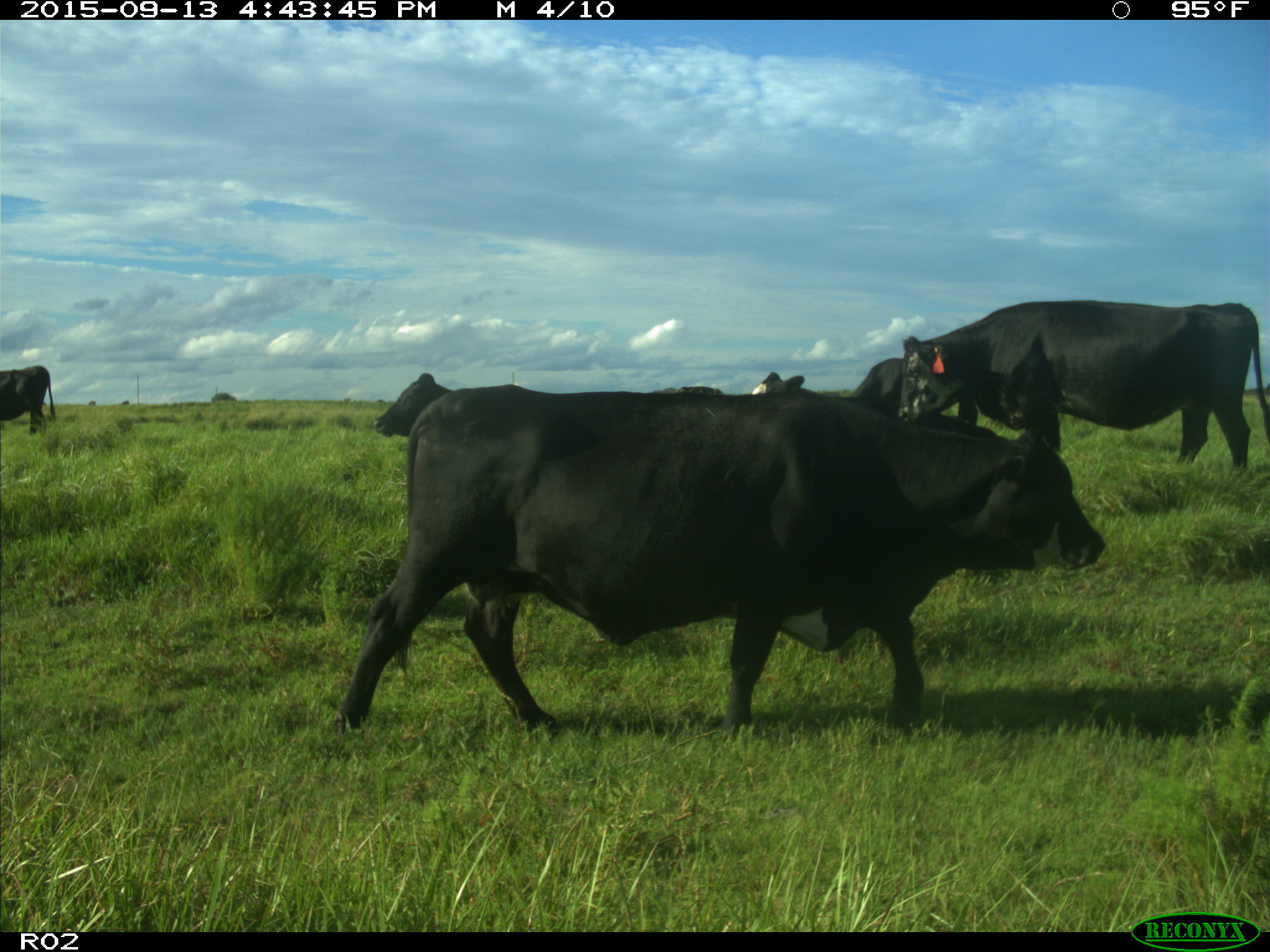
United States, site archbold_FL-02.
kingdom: Animalia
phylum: Chordata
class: Mammalia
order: Artiodactyla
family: Bovidae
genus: Bos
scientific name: Bos taurus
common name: domestic cow